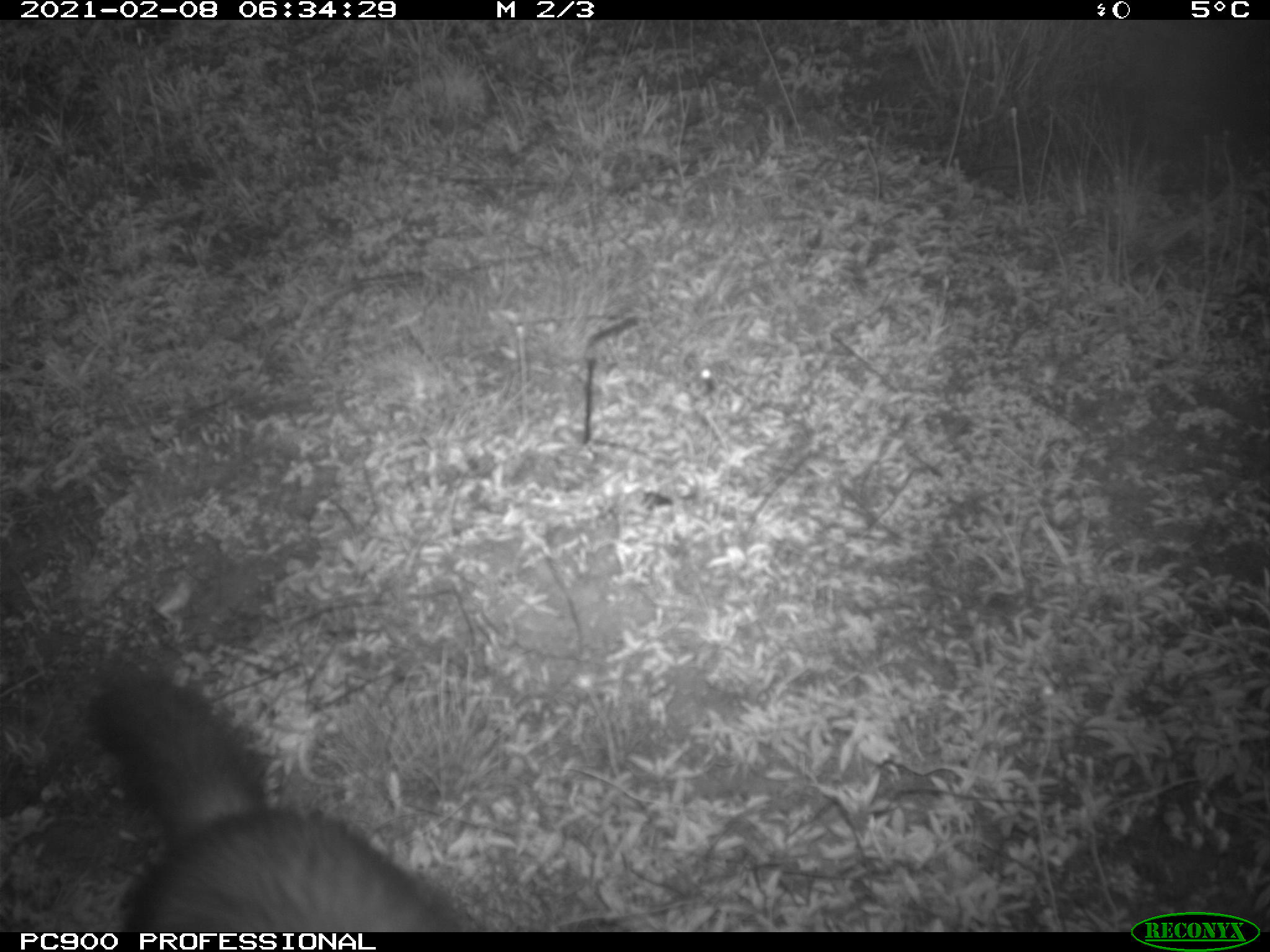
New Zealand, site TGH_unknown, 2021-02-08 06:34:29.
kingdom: Animalia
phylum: Chordata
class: Mammalia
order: Carnivora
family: Mustelidae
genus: Mustela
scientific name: Mustela furo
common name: ferret